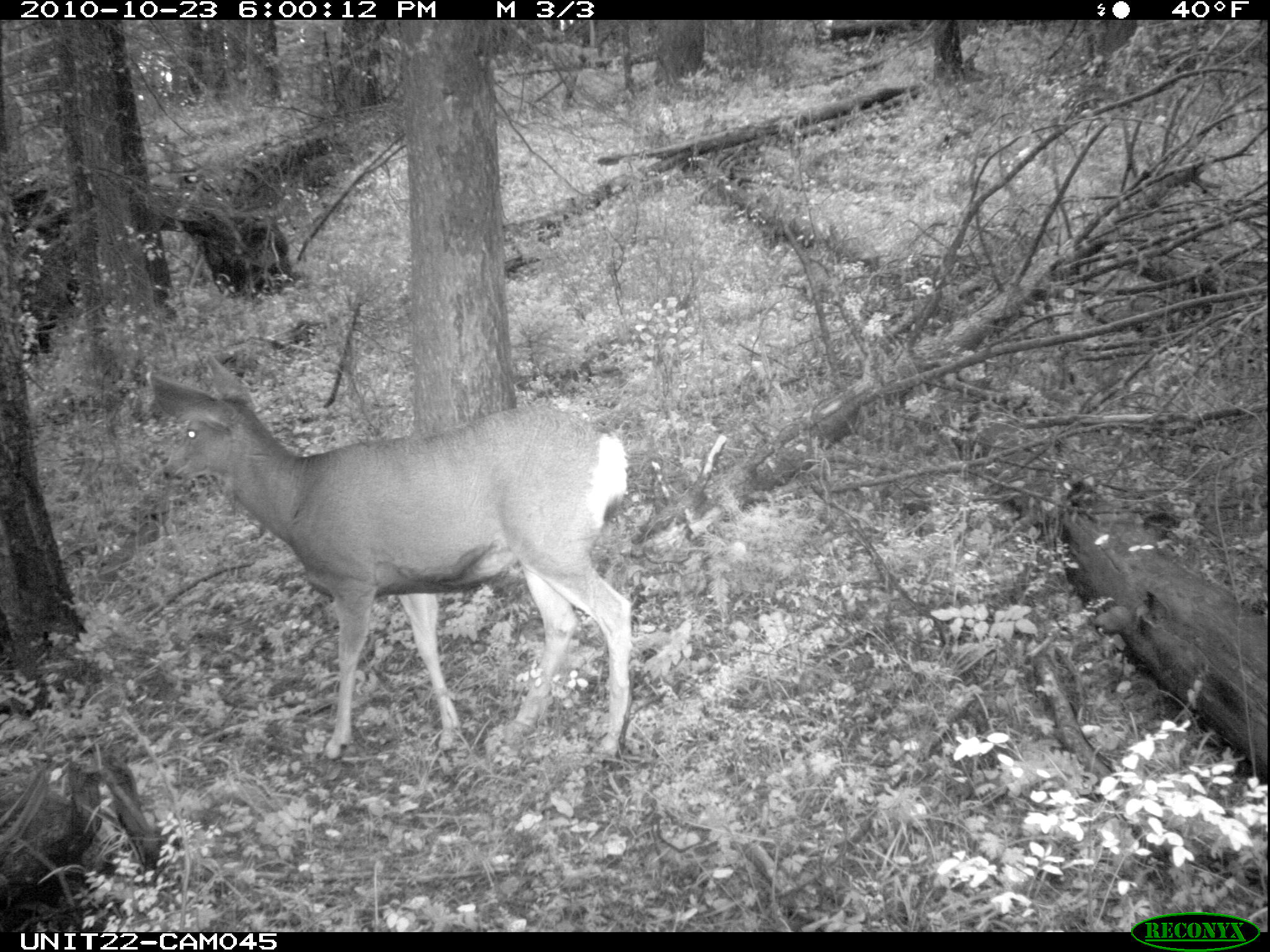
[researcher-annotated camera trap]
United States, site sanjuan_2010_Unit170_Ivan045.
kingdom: Animalia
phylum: Chordata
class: Mammalia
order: Artiodactyla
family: Cervidae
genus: Odocoileus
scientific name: Odocoileus hemionus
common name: mule deer